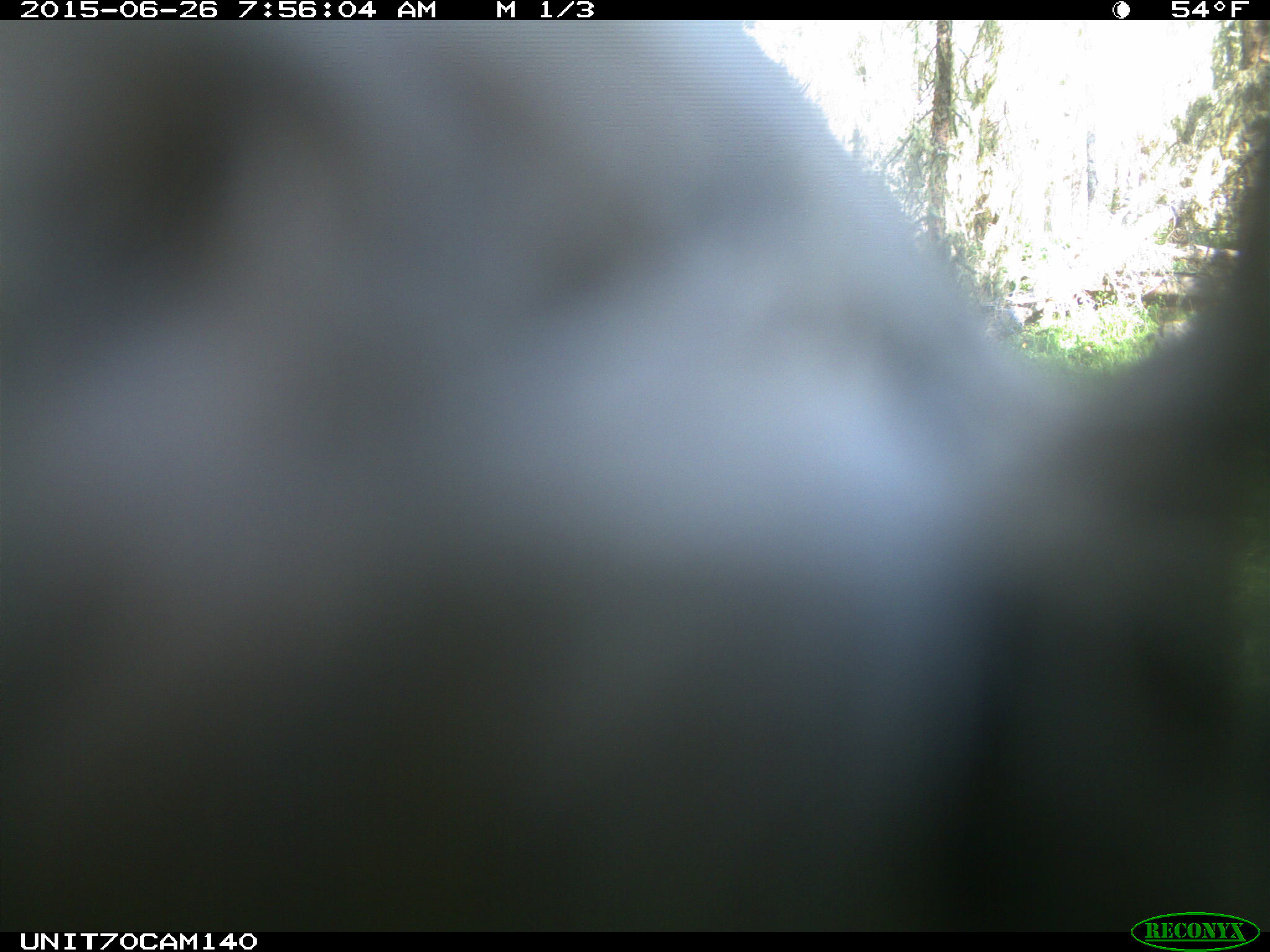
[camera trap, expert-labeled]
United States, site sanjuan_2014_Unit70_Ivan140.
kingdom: Animalia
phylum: Chordata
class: Aves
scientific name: Aves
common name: birds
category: unidentified bird